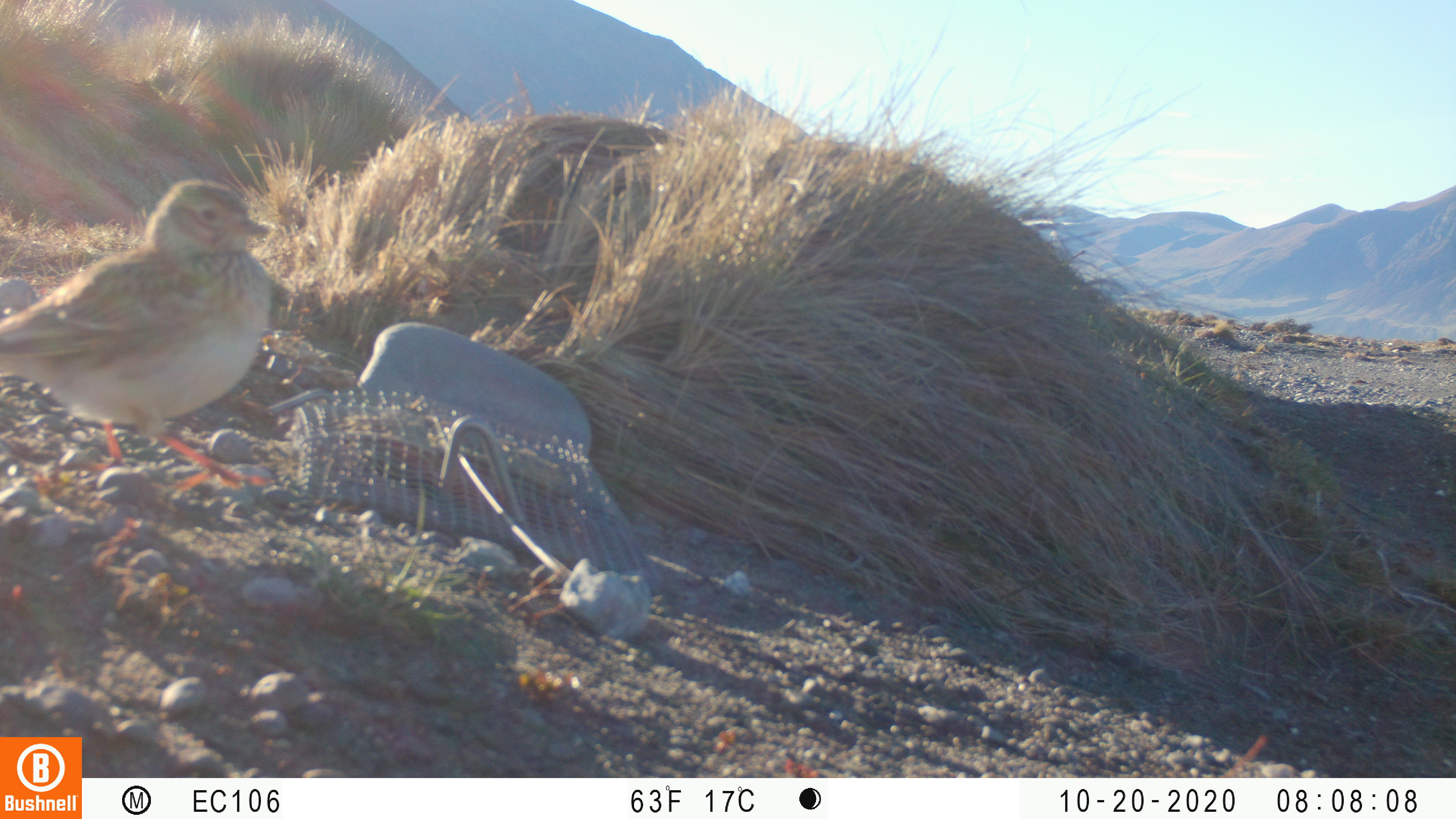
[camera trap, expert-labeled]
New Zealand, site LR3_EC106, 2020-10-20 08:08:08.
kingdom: Animalia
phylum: Chordata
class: Aves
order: Passeriformes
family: Motacillidae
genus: Anthus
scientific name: Anthus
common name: pipit